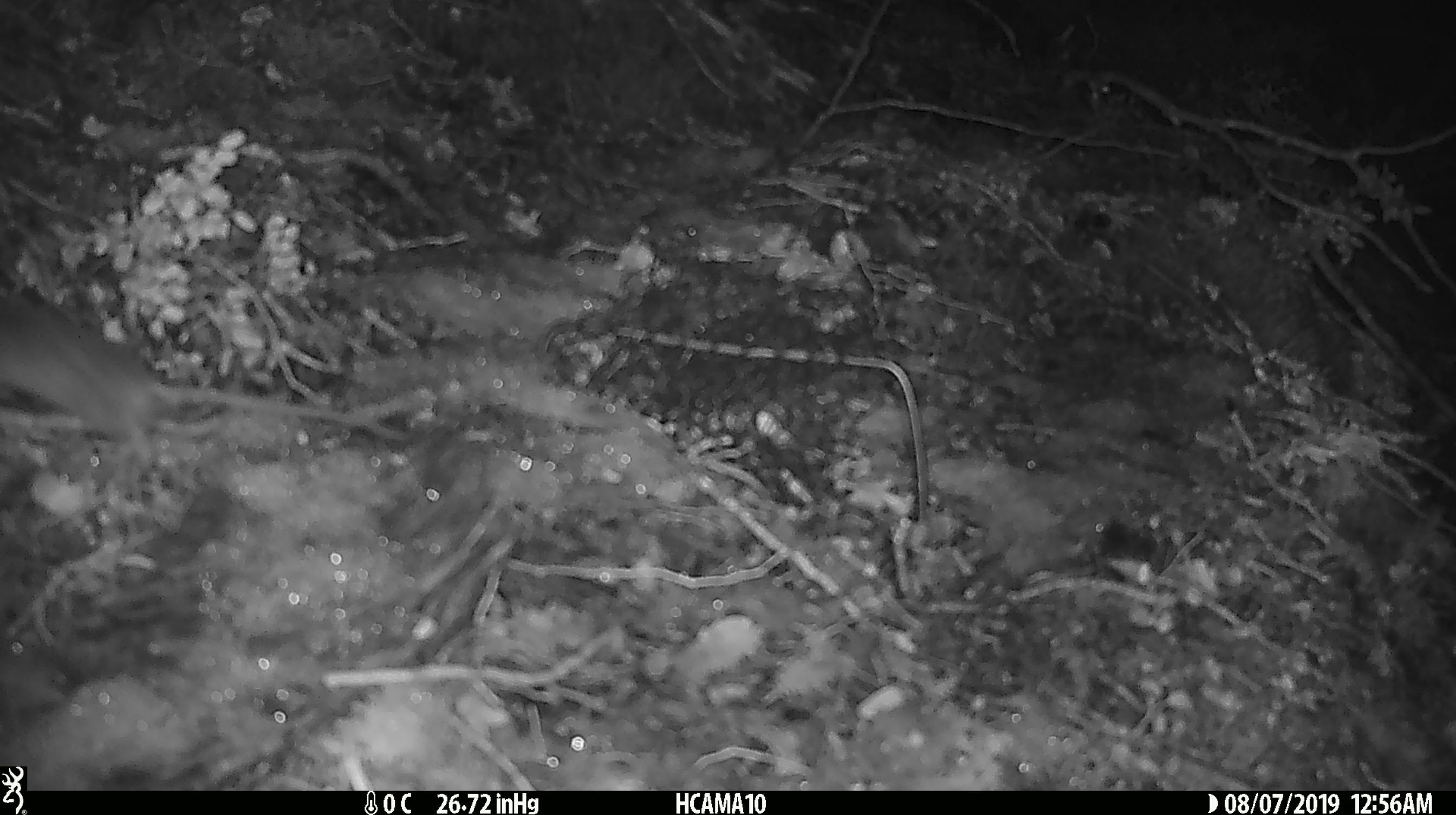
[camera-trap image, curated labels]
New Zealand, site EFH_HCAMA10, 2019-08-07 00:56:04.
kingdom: Animalia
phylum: Chordata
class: Mammalia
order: Rodentia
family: Muridae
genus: Mus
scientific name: Mus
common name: mouse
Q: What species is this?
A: Mouse (Mus).